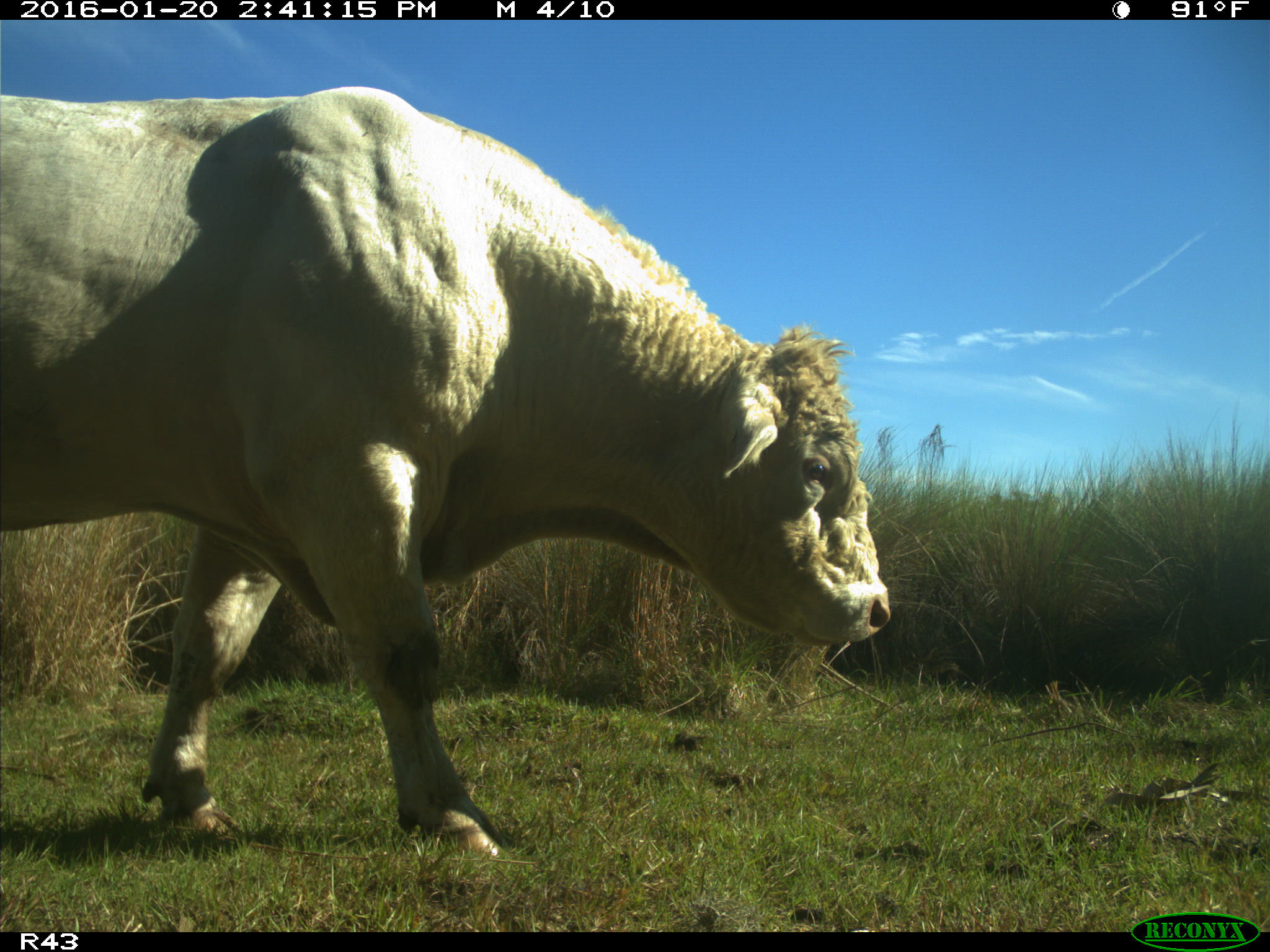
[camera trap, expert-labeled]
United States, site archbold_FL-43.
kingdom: Animalia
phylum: Chordata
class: Mammalia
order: Artiodactyla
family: Bovidae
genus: Bos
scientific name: Bos taurus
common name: domestic cow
Bos taurus (domestic cow).